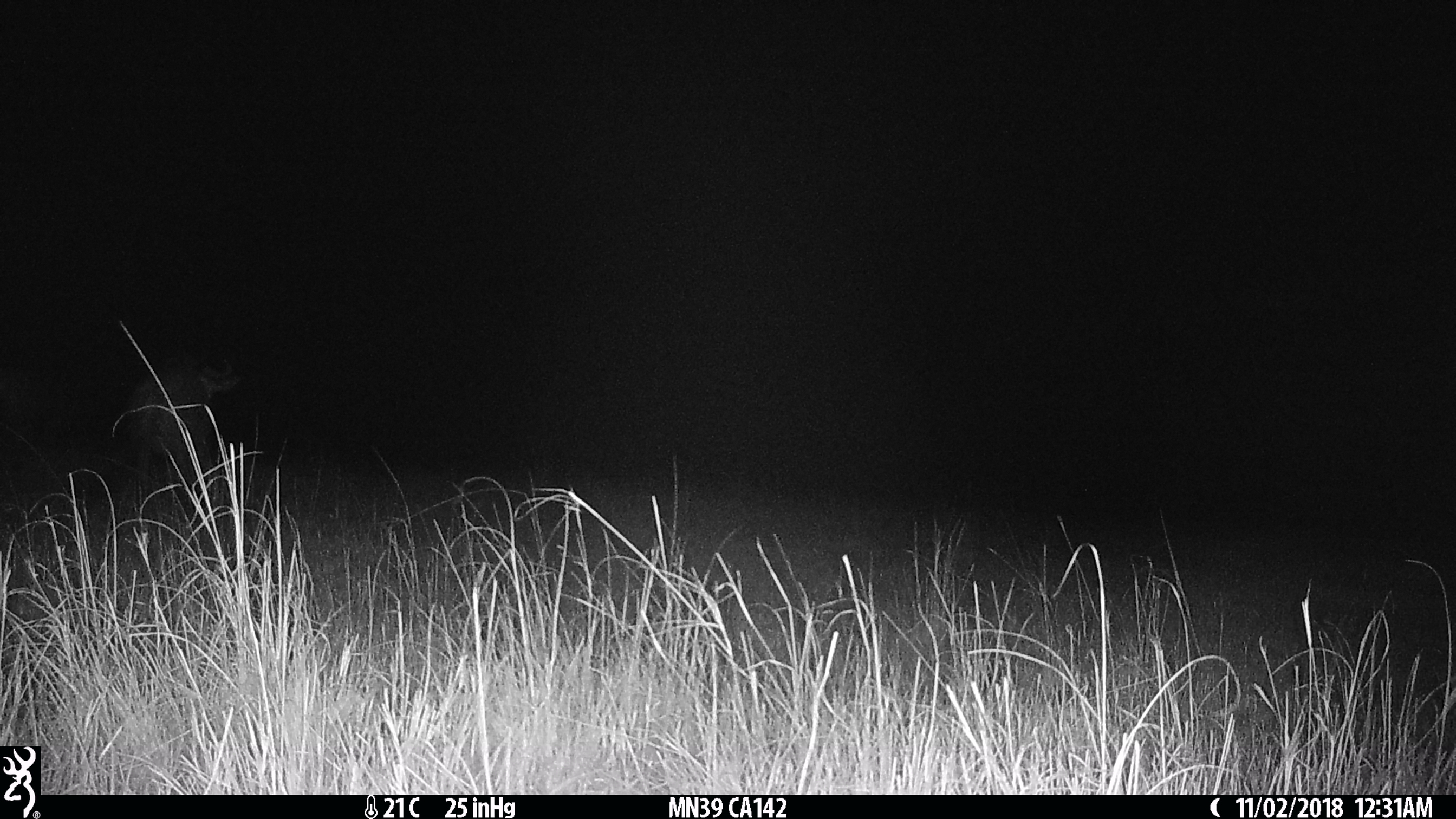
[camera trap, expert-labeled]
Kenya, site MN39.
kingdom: Animalia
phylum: Chordata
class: Mammalia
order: Artiodactyla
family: Bovidae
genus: Connochaetes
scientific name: Connochaetes taurinus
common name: blue wildebeest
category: wildebeest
Wildebeest (blue wildebeest) (Connochaetes taurinus).